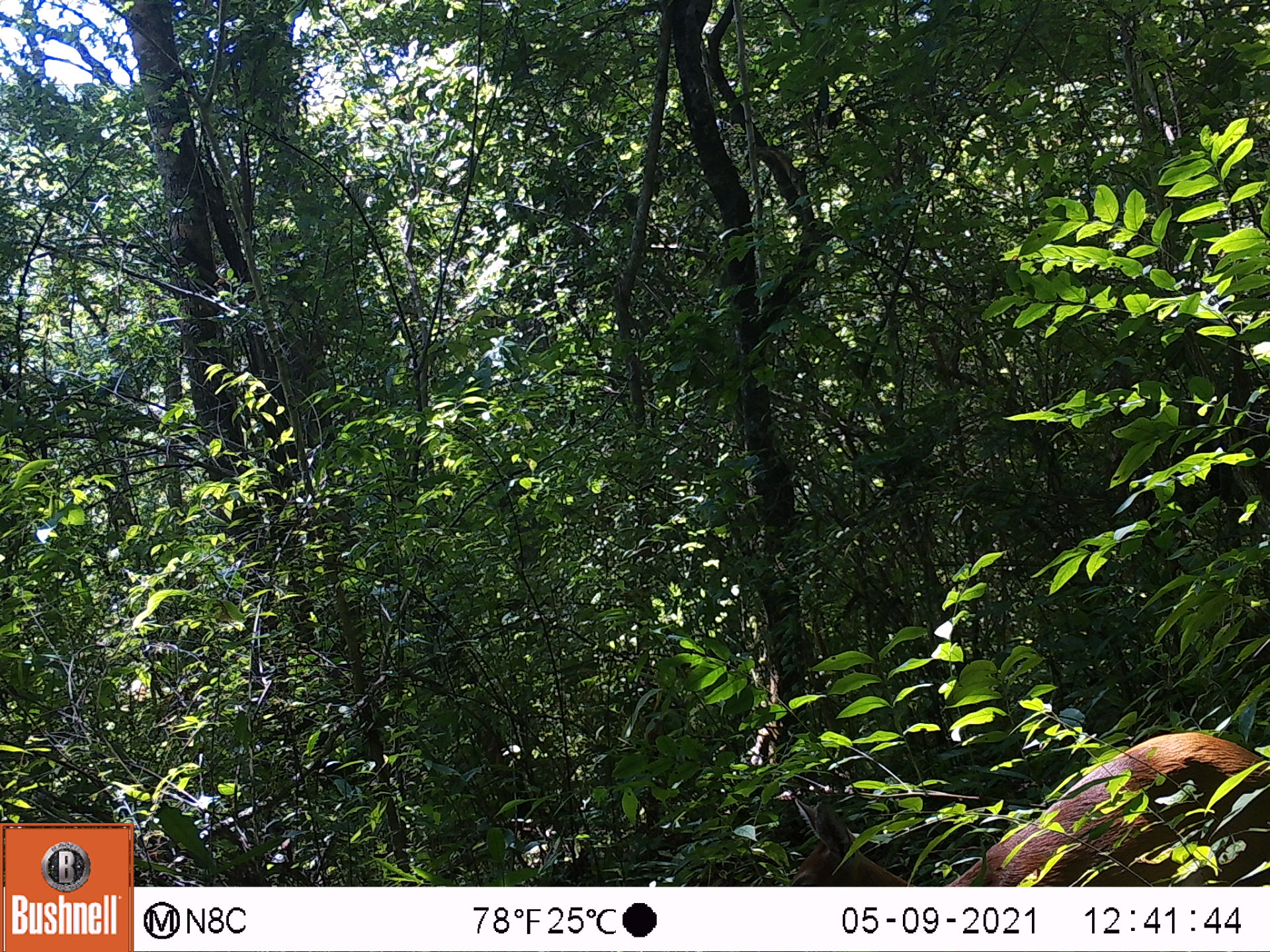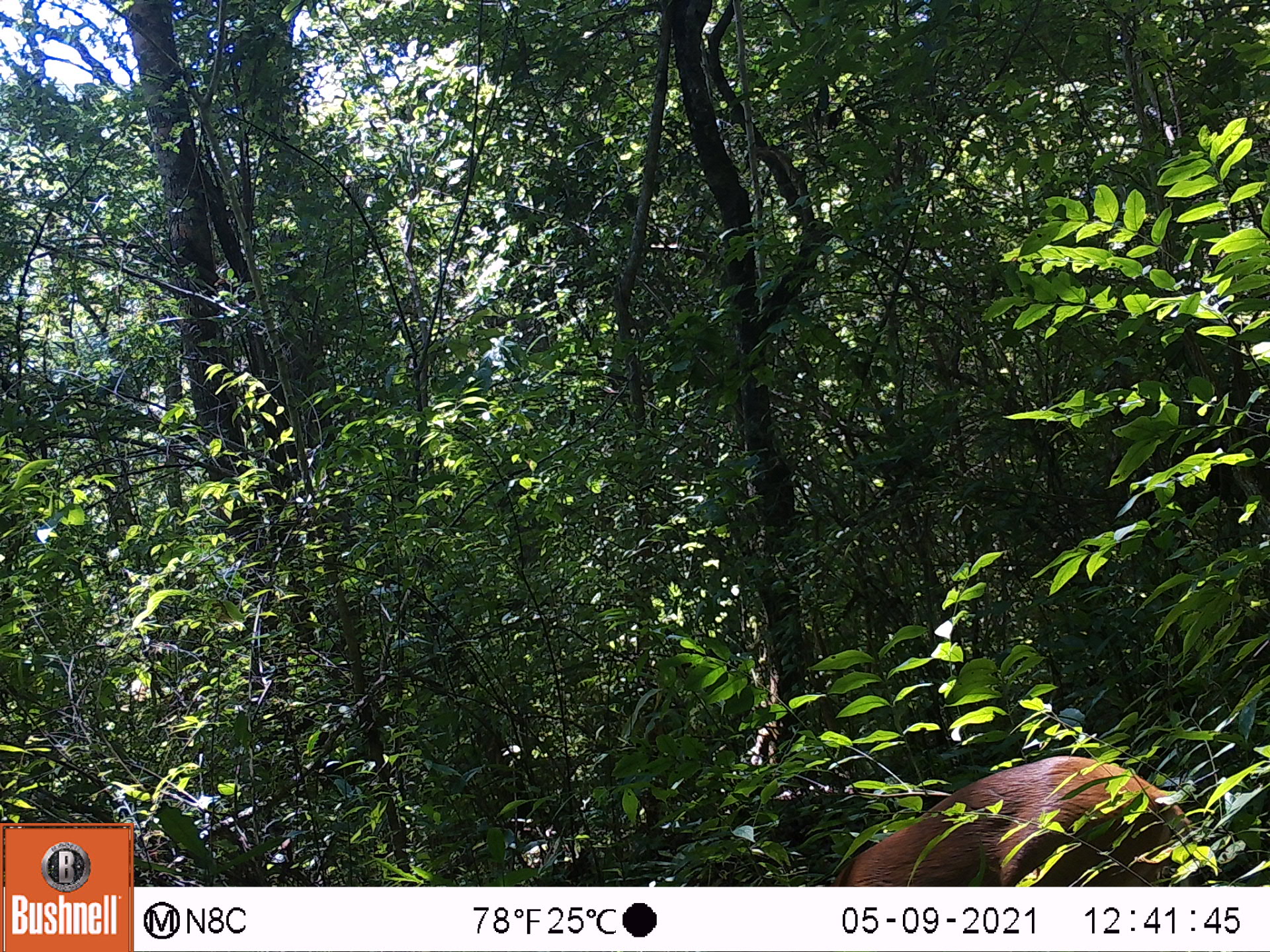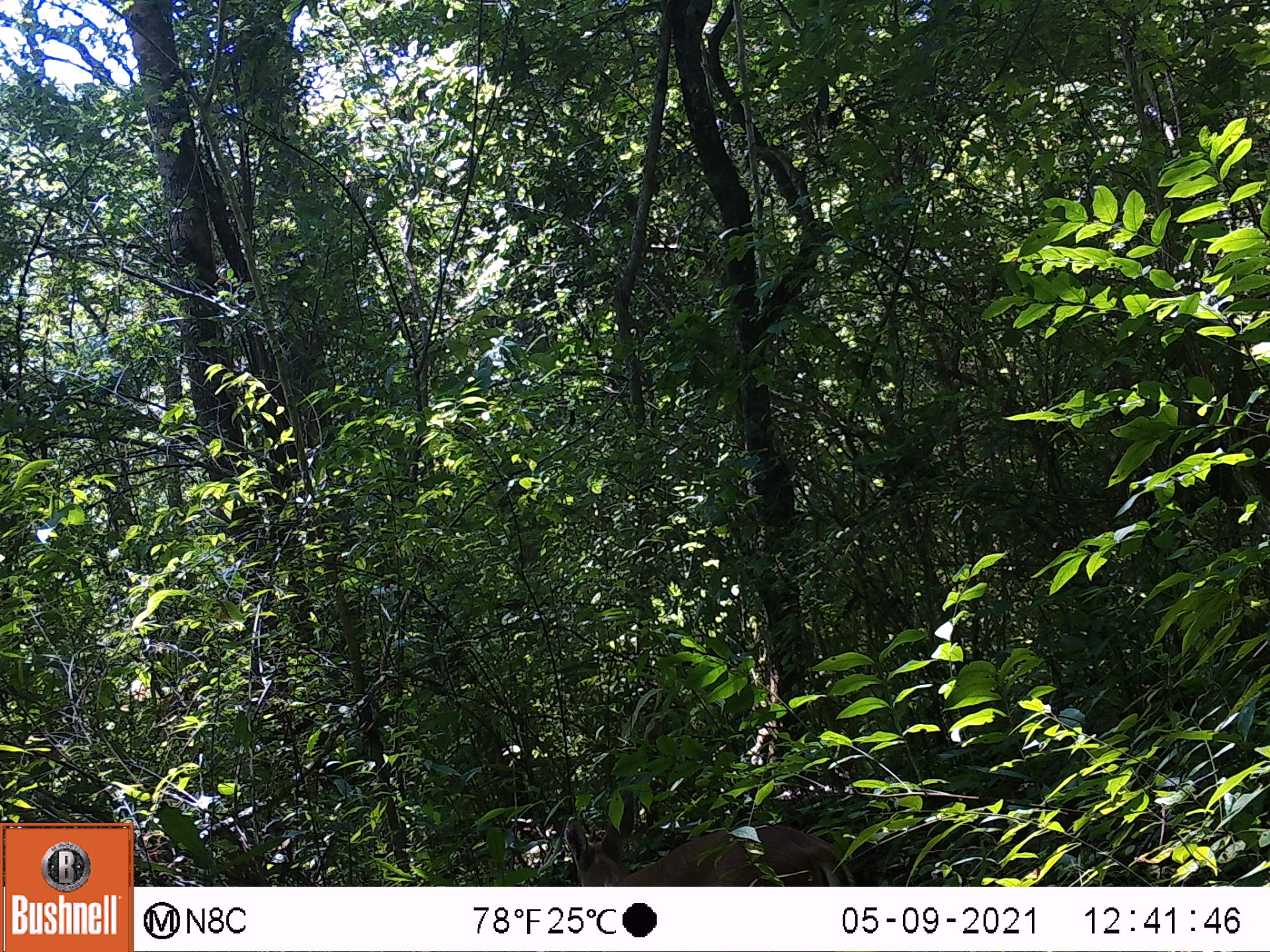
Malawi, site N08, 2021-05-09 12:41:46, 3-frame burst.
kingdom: Animalia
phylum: Chordata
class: Mammalia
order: Artiodactyla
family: Bovidae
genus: Sylvicapra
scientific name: Sylvicapra grimmia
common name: common duiker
Common duiker (Sylvicapra grimmia), count 1.